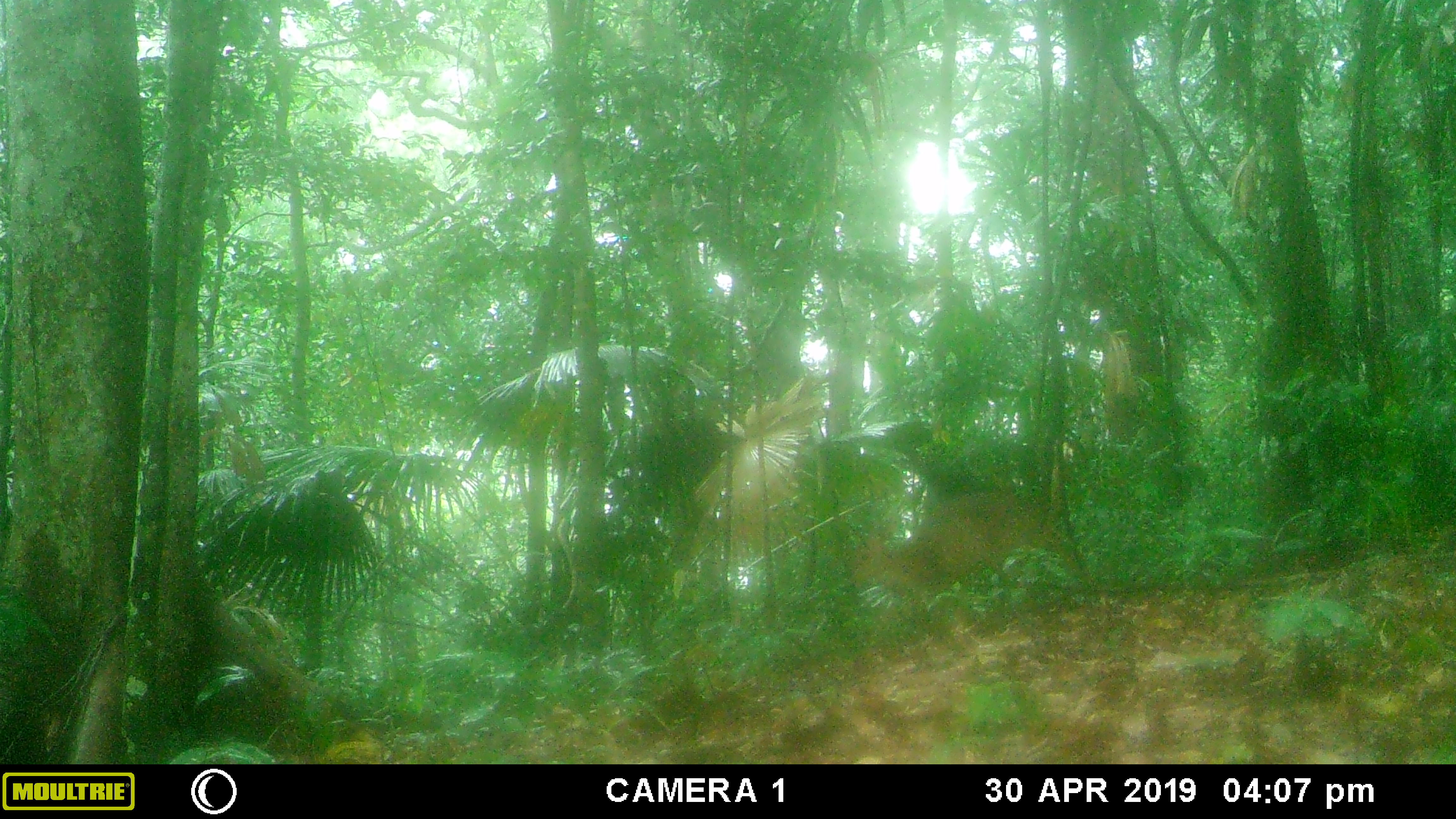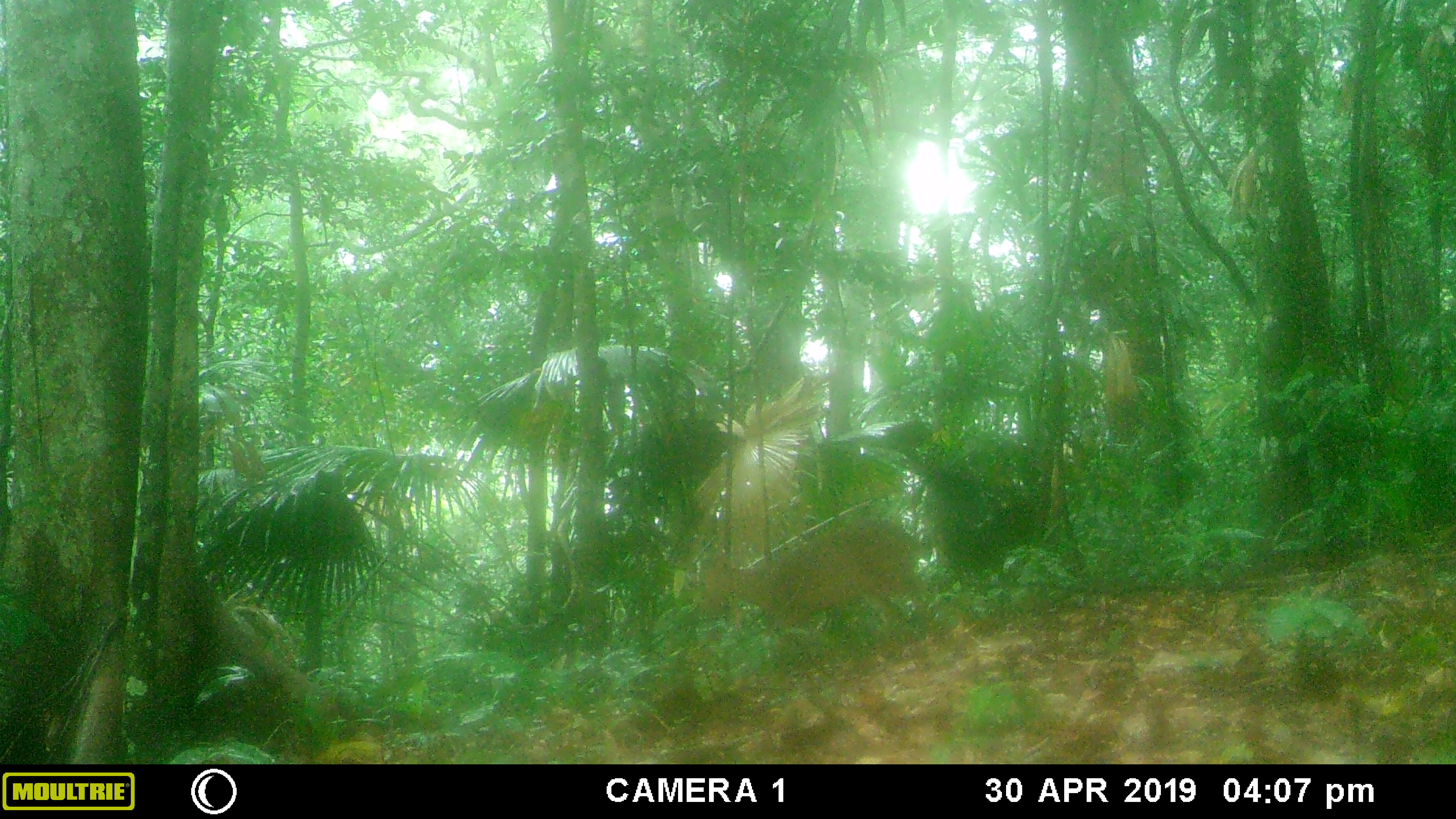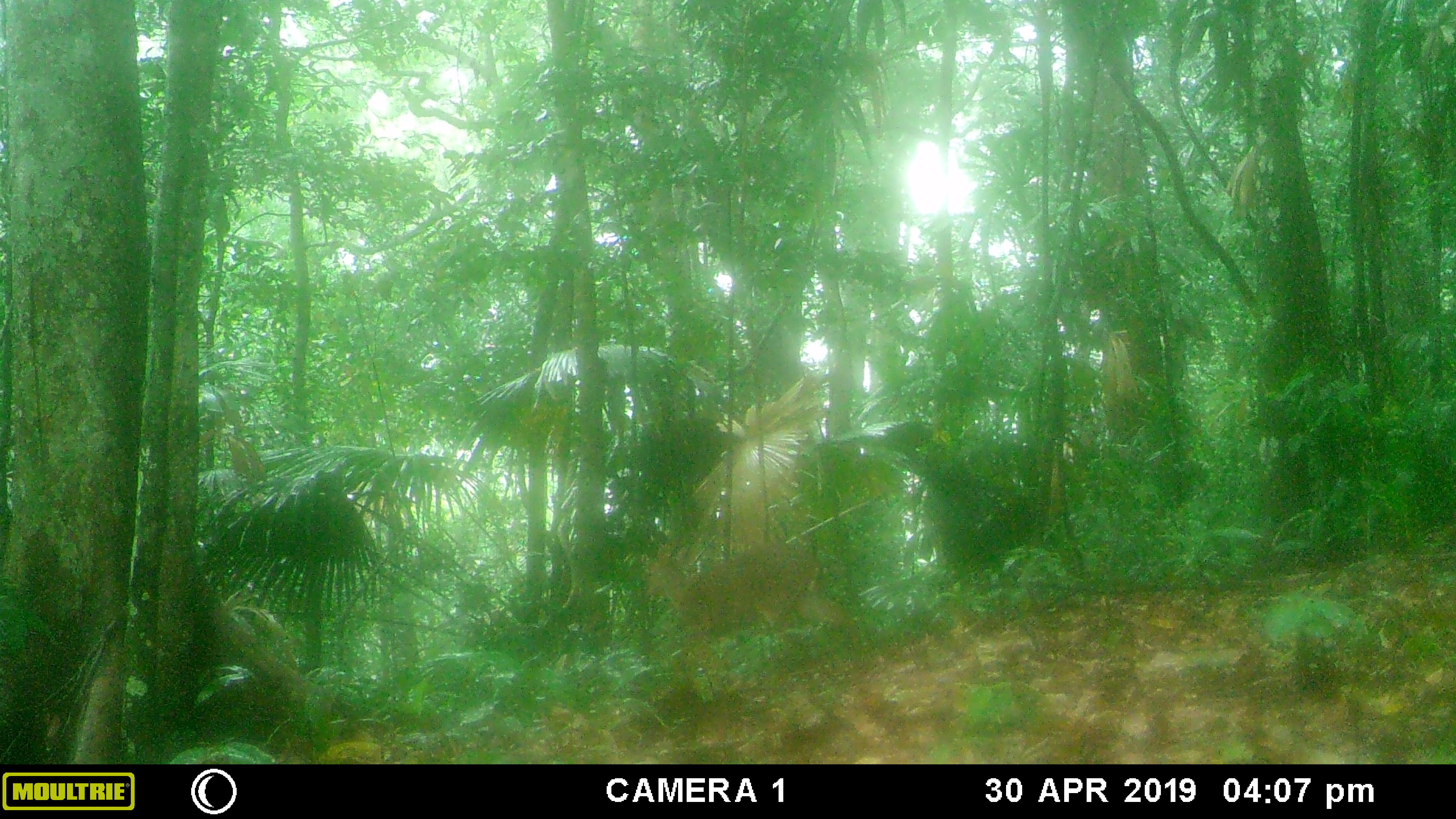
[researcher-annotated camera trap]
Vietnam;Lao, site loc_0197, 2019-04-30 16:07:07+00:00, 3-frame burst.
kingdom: Animalia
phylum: Chordata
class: Mammalia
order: Artiodactyla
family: Cervidae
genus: Muntiacus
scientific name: Muntiacus vuquangensis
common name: large-antlered muntjac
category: large antlered muntjac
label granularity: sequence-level